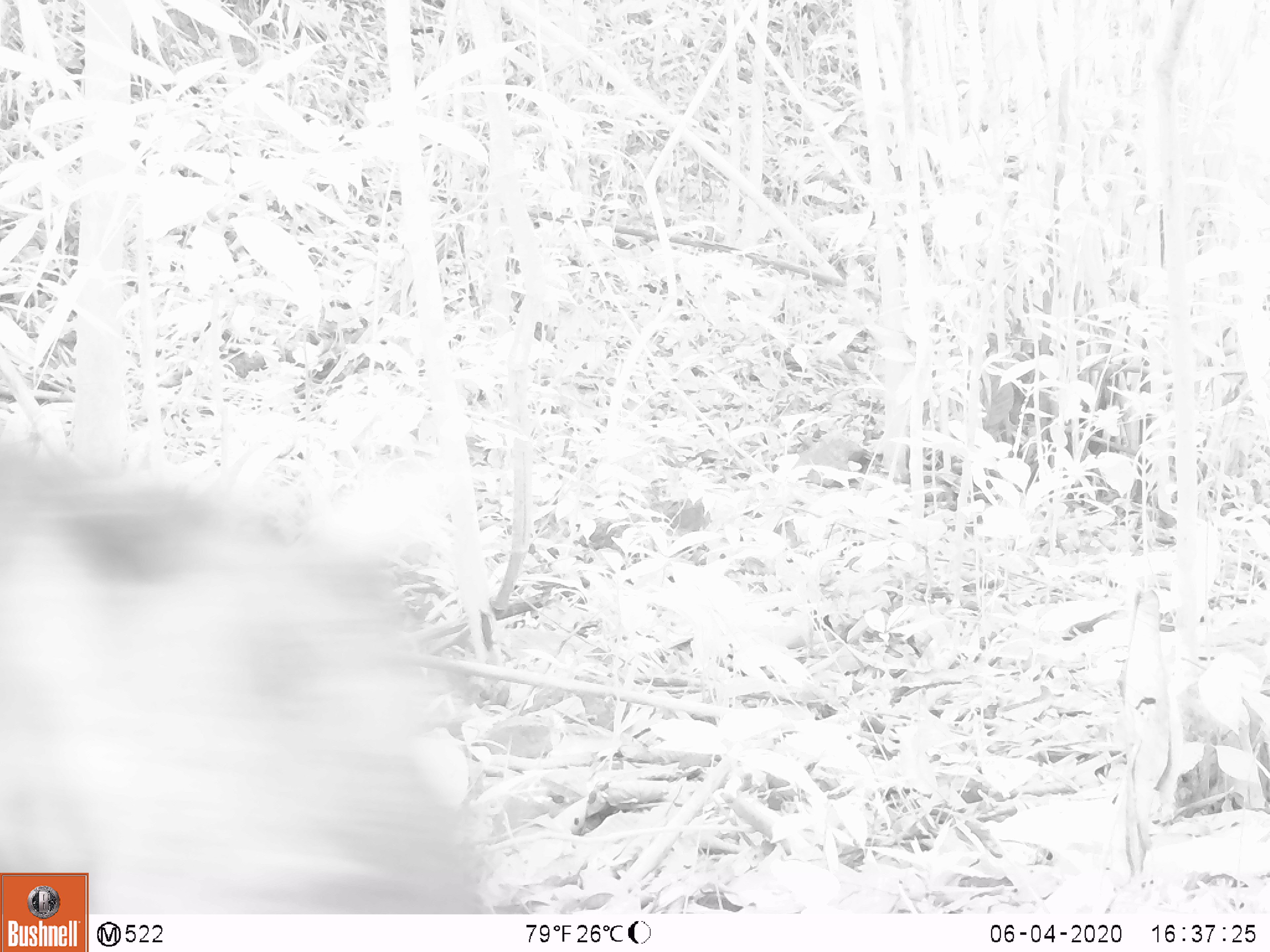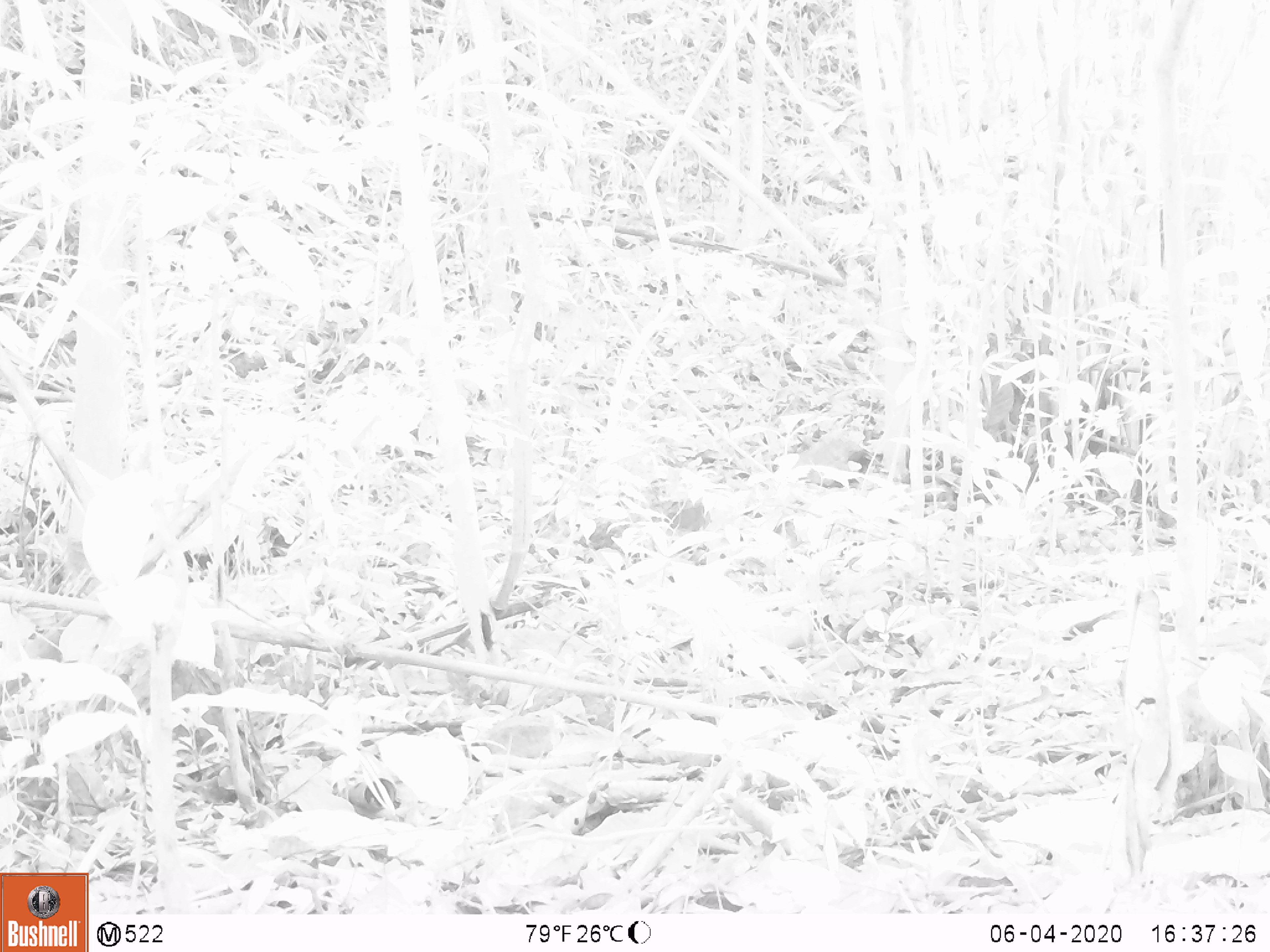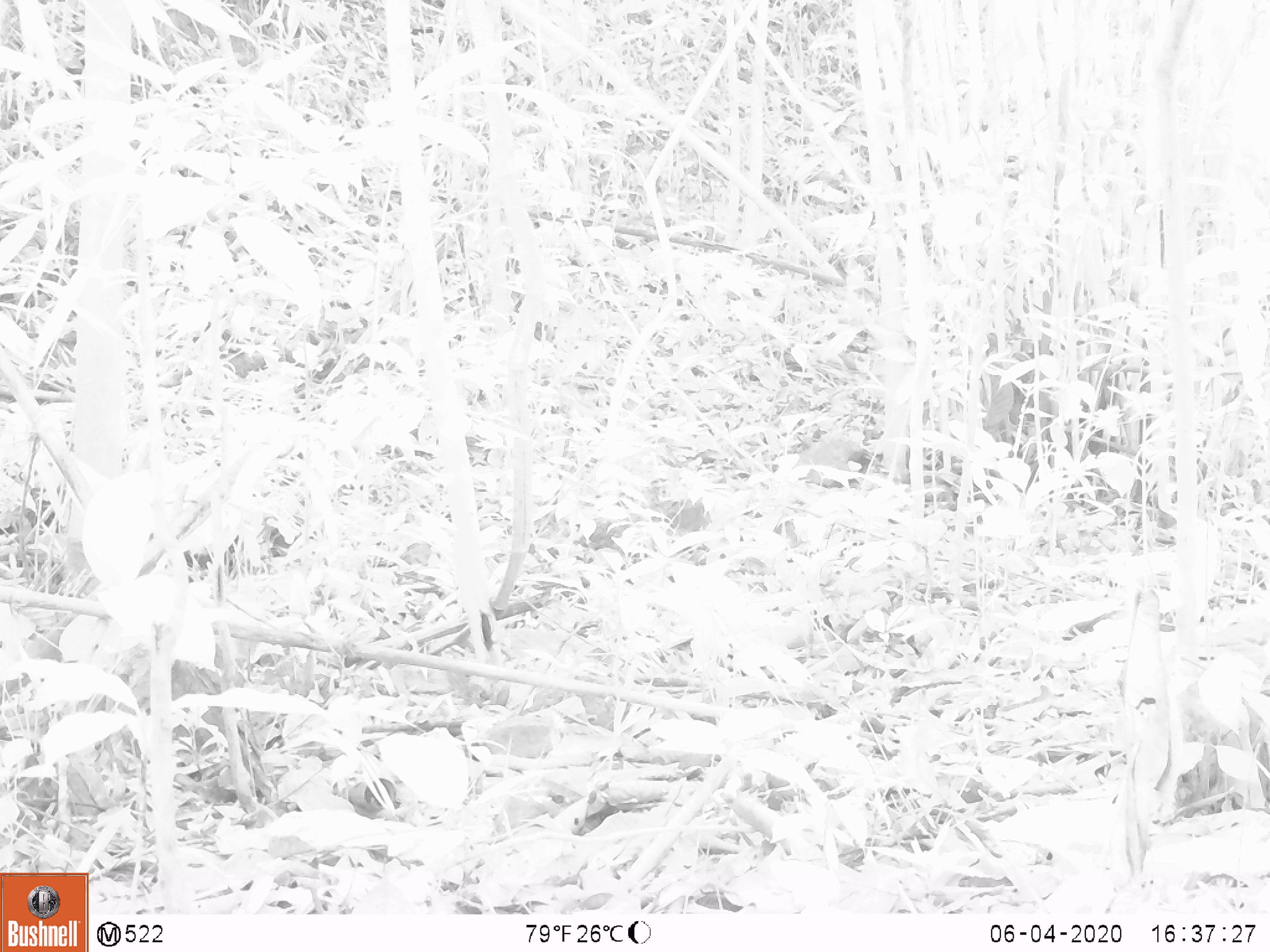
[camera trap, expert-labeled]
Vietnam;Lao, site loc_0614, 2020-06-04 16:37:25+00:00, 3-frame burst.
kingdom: Animalia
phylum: Chordata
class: Mammalia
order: Artiodactyla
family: Suidae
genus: Sus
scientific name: Sus scrofa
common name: eurasian wild pig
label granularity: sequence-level